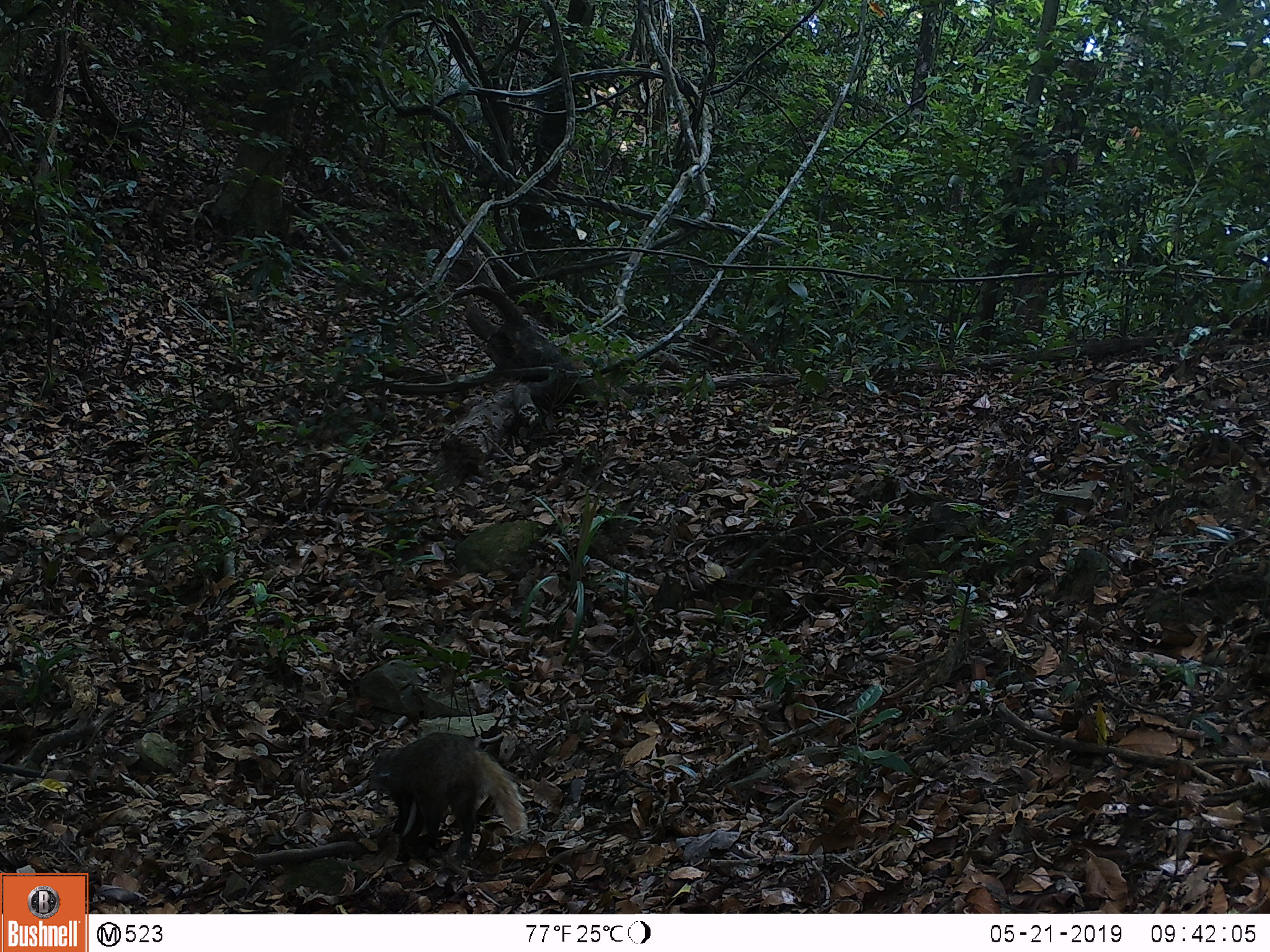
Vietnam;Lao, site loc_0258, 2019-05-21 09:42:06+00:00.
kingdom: Animalia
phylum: Chordata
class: Mammalia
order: Carnivora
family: Herpestidae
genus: Urva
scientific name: Urva urva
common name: crab-eating mongoose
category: crab eating mongoose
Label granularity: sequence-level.